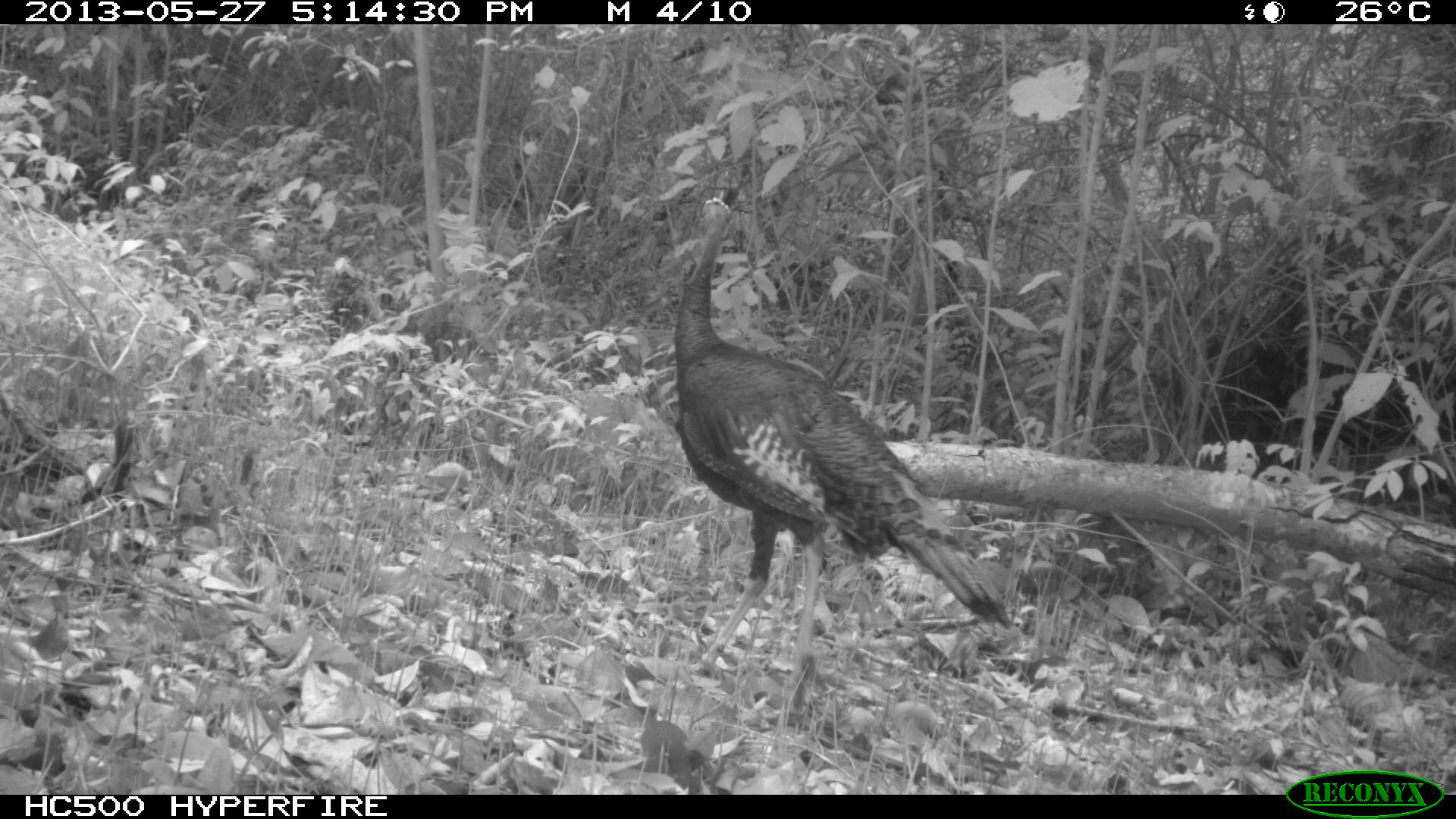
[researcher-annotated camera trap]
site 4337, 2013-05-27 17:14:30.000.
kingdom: Animalia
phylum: Chordata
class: Aves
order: Galliformes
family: Phasianidae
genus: Meleagris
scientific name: Meleagris ocellata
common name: ocellated turkey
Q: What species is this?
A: Meleagris ocellata (ocellated turkey).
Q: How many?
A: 1.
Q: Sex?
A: Male.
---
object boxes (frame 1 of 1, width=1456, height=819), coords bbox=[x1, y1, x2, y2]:
meleagris ocellata: bbox=[669, 192, 1013, 720]